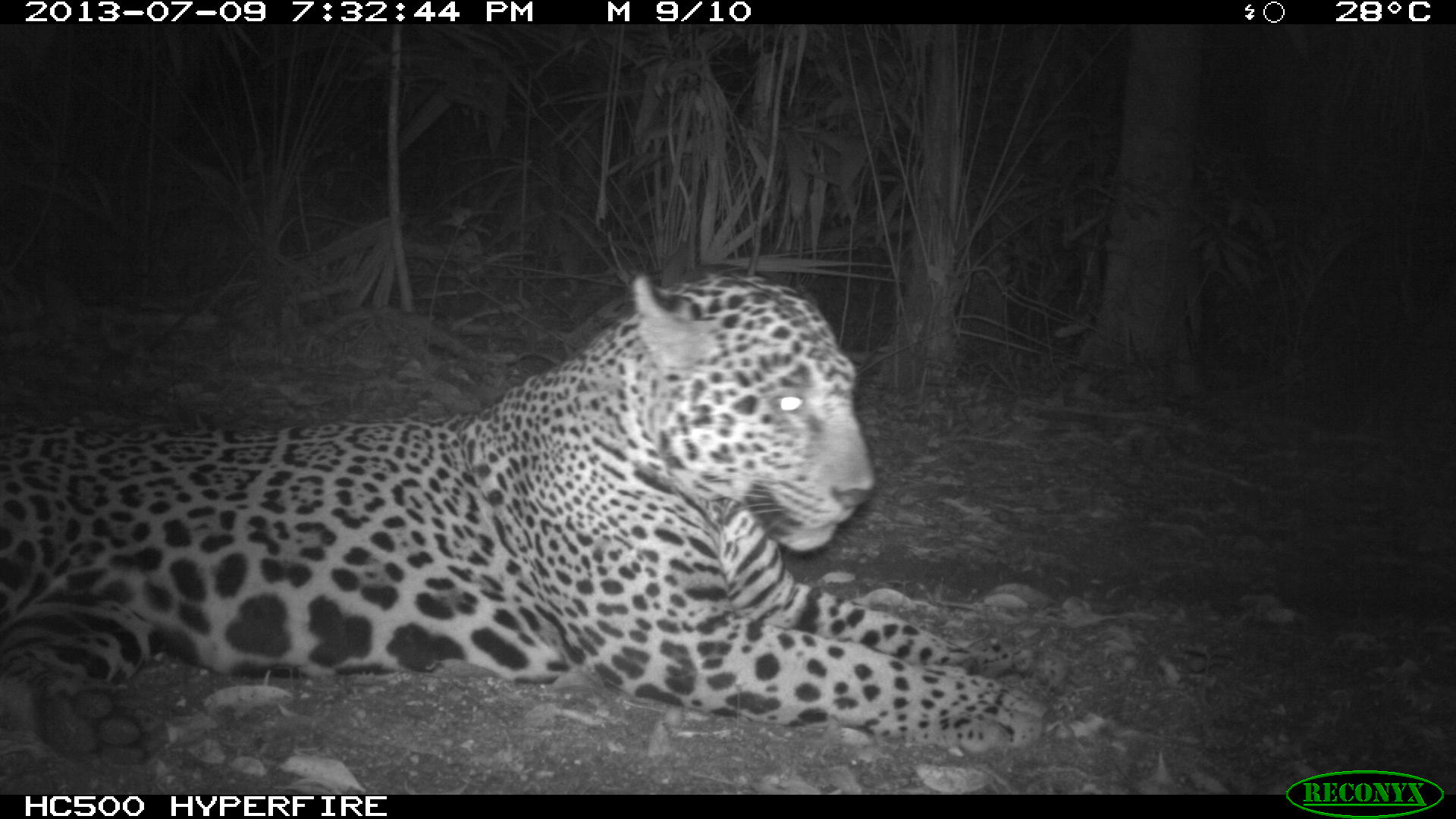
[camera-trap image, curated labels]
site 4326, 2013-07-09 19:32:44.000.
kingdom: Animalia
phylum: Chordata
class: Mammalia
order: Carnivora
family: Felidae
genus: Panthera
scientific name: Panthera onca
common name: jaguar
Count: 1.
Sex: male.